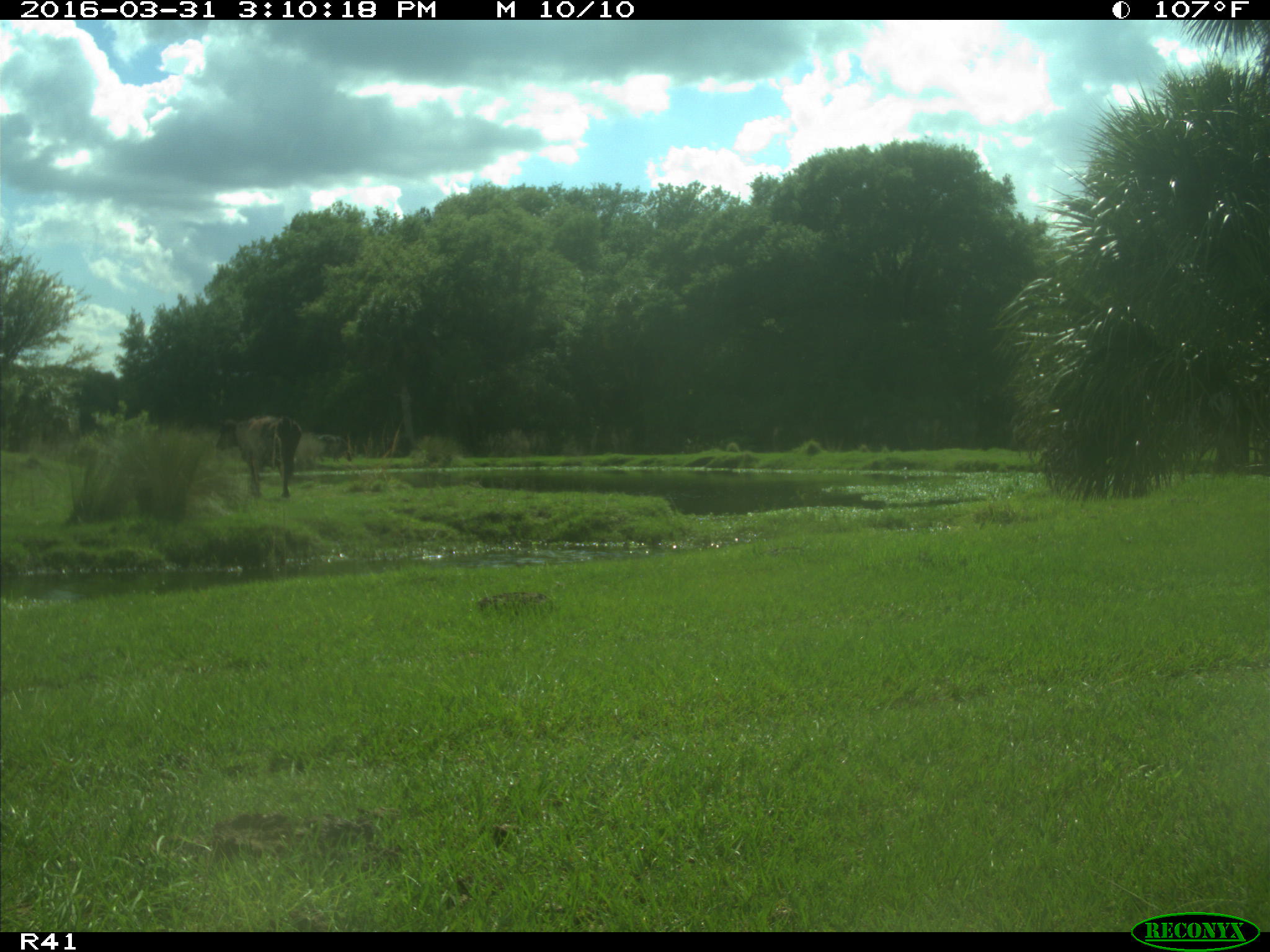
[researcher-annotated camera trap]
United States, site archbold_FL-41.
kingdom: Animalia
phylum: Chordata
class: Mammalia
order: Artiodactyla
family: Bovidae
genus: Bos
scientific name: Bos taurus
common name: domestic cow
Bos taurus (domestic cow).